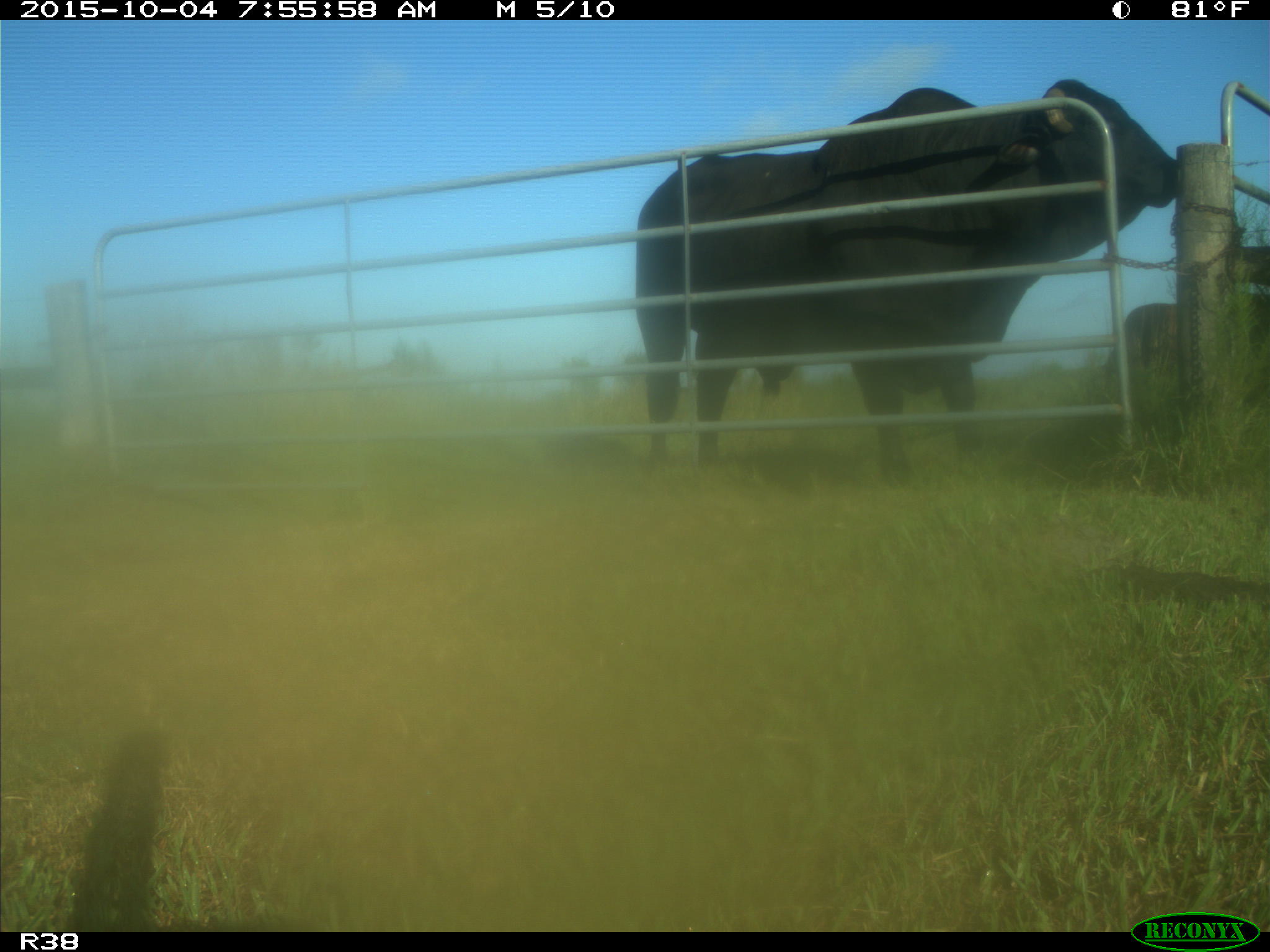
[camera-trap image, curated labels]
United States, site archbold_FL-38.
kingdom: Animalia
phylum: Chordata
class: Mammalia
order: Artiodactyla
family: Bovidae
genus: Bos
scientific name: Bos taurus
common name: domestic cow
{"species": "Bos taurus (domestic cow)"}